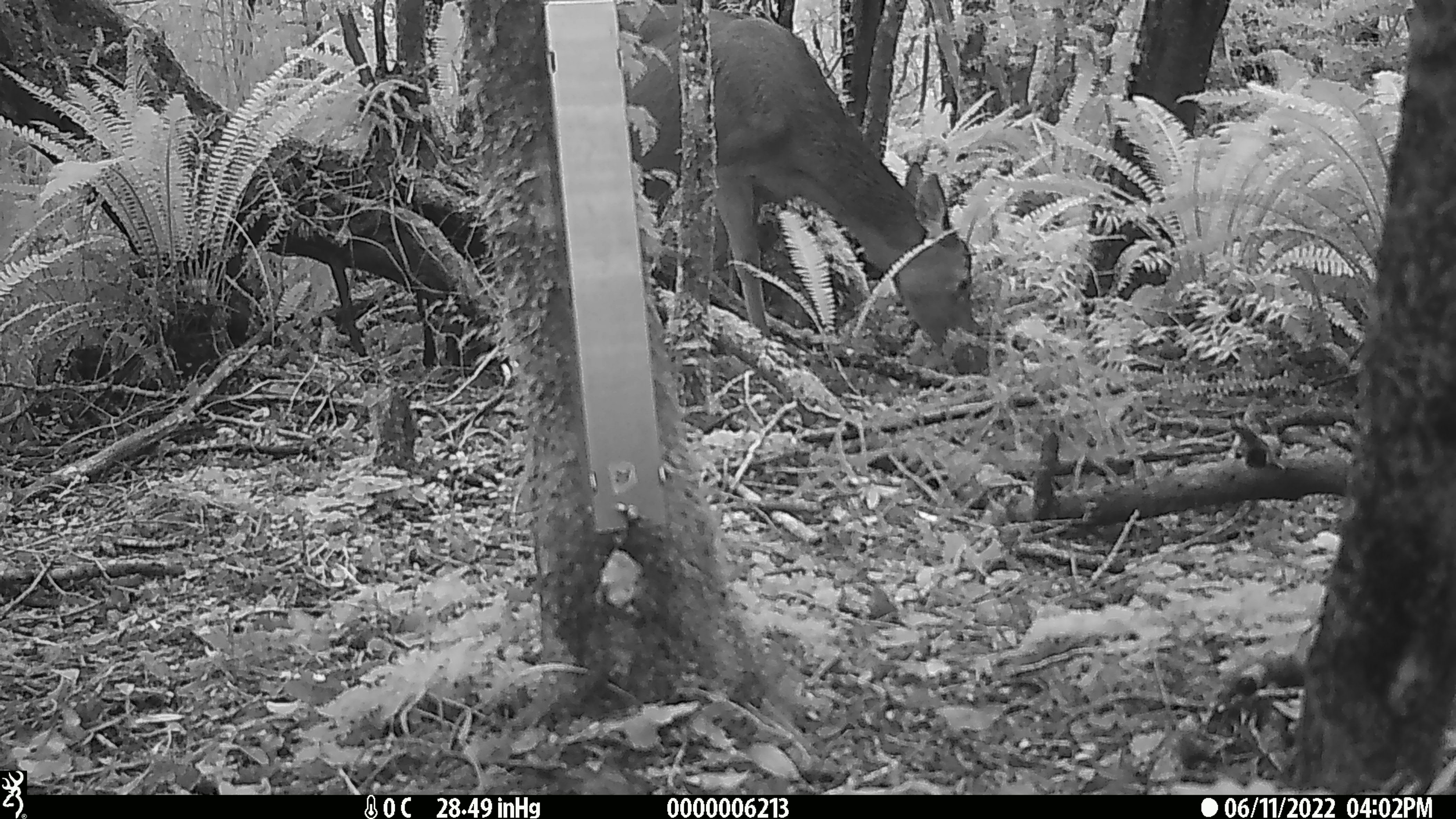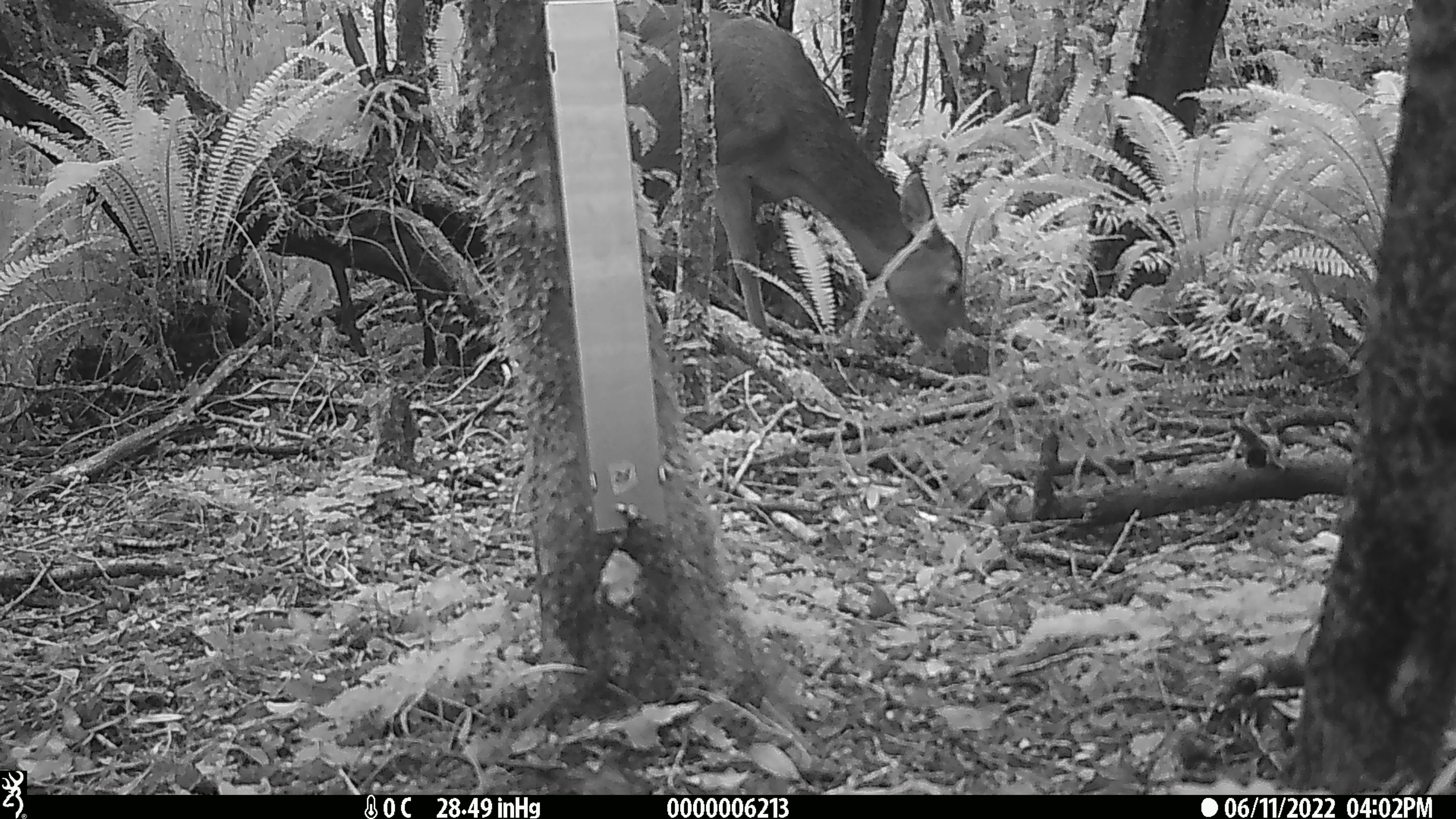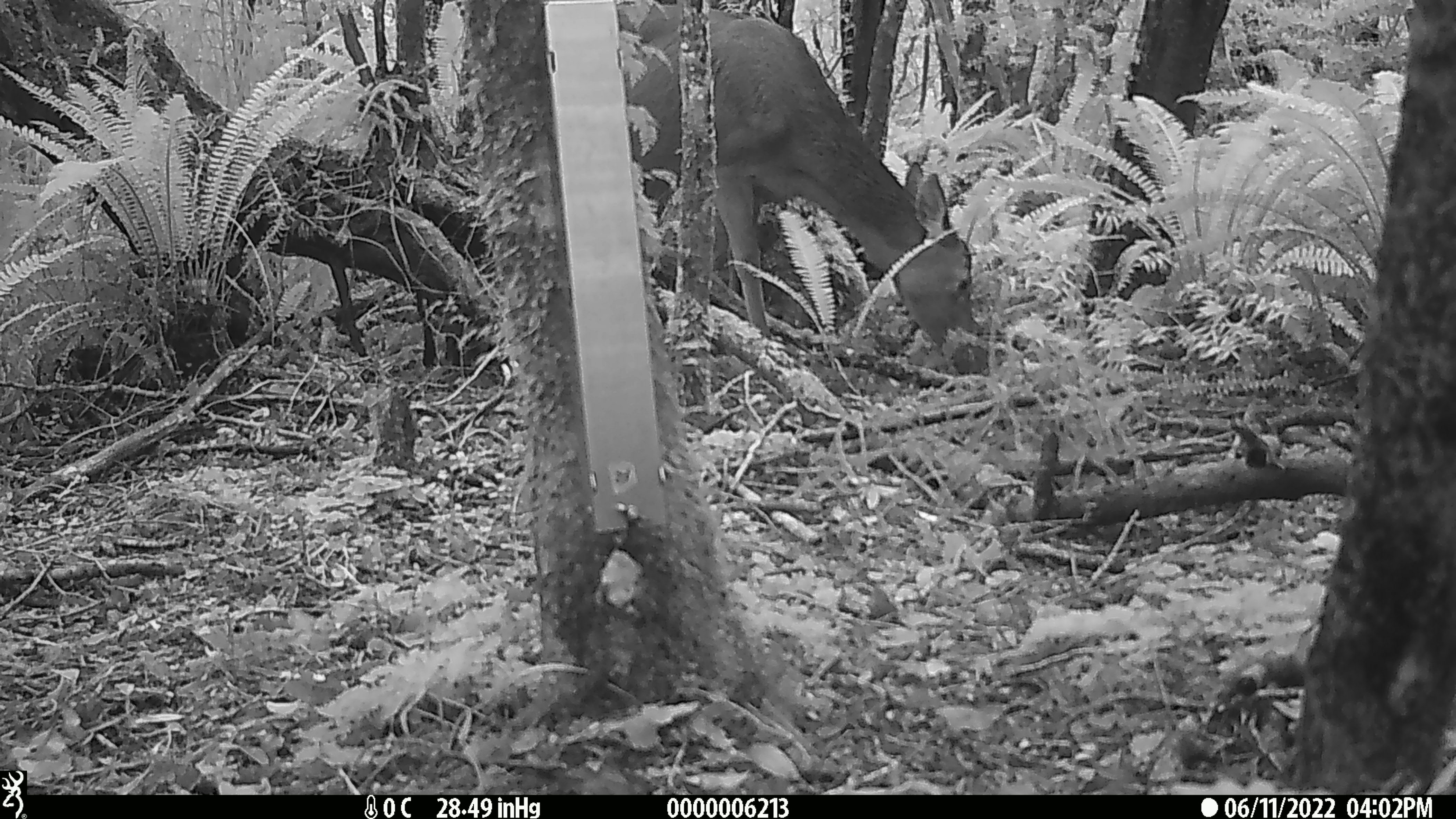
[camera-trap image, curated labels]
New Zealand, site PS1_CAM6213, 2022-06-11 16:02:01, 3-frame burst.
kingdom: Animalia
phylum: Chordata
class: Mammalia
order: Artiodactyla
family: Cervidae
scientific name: Cervidae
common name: deer